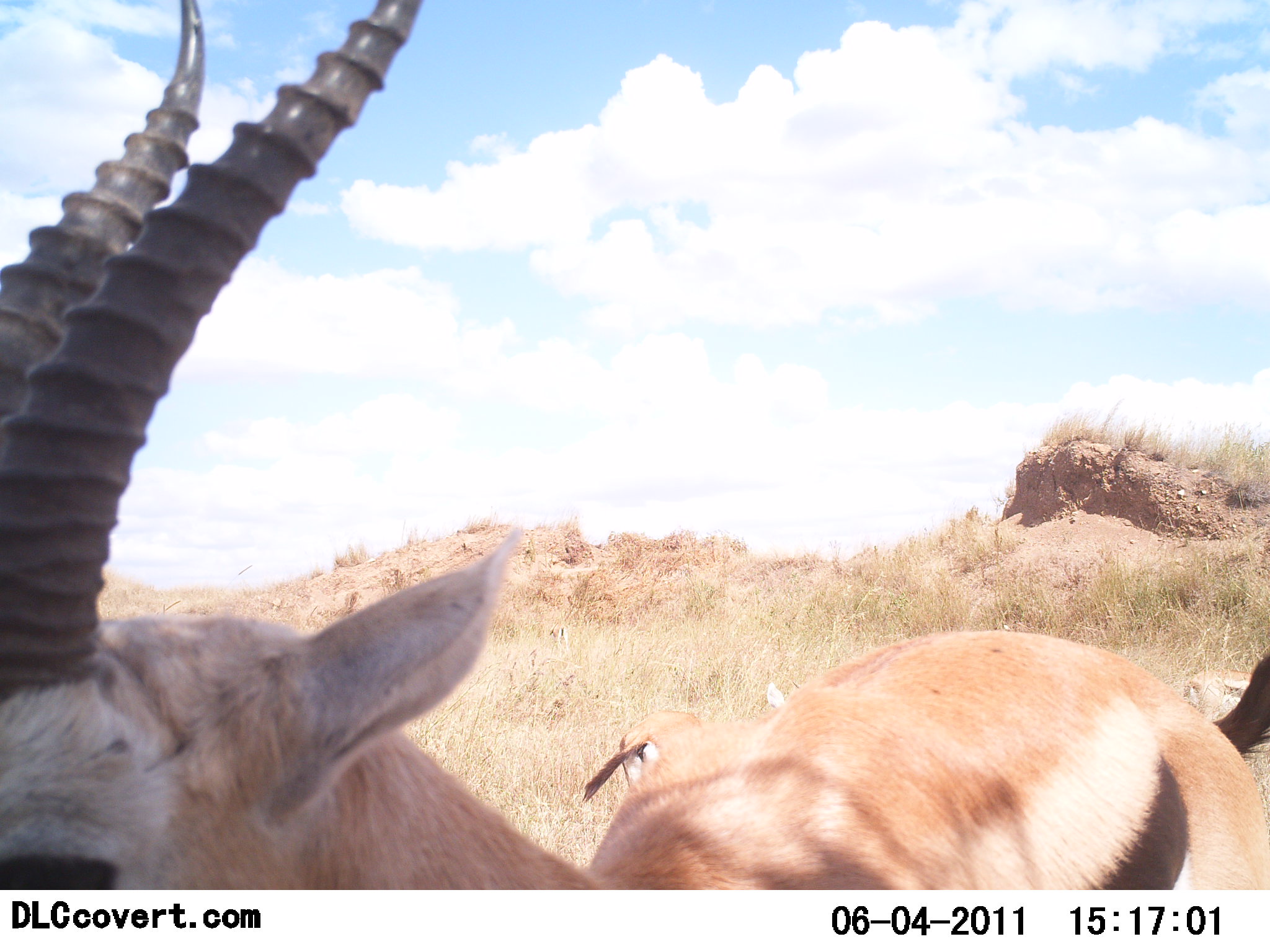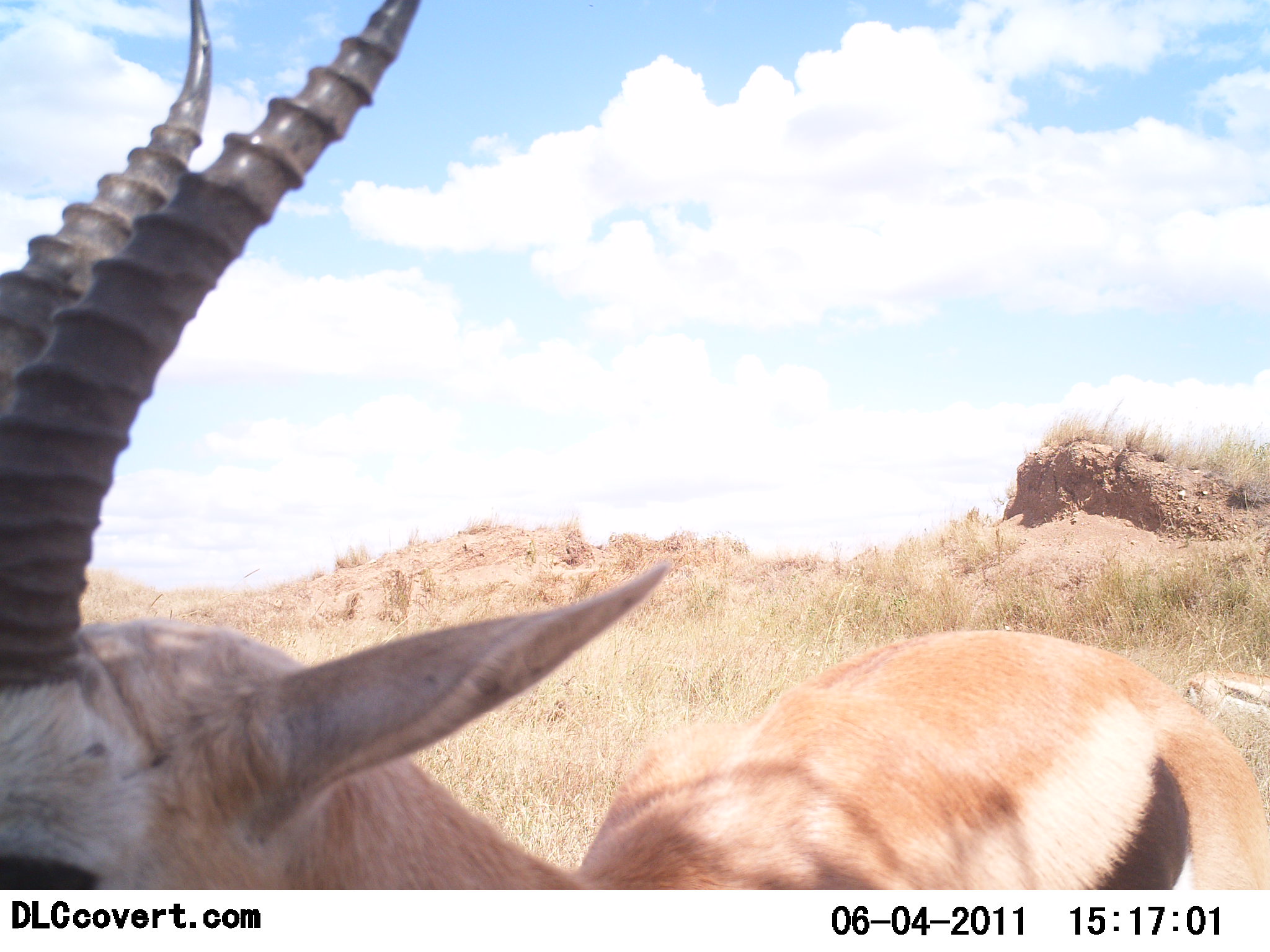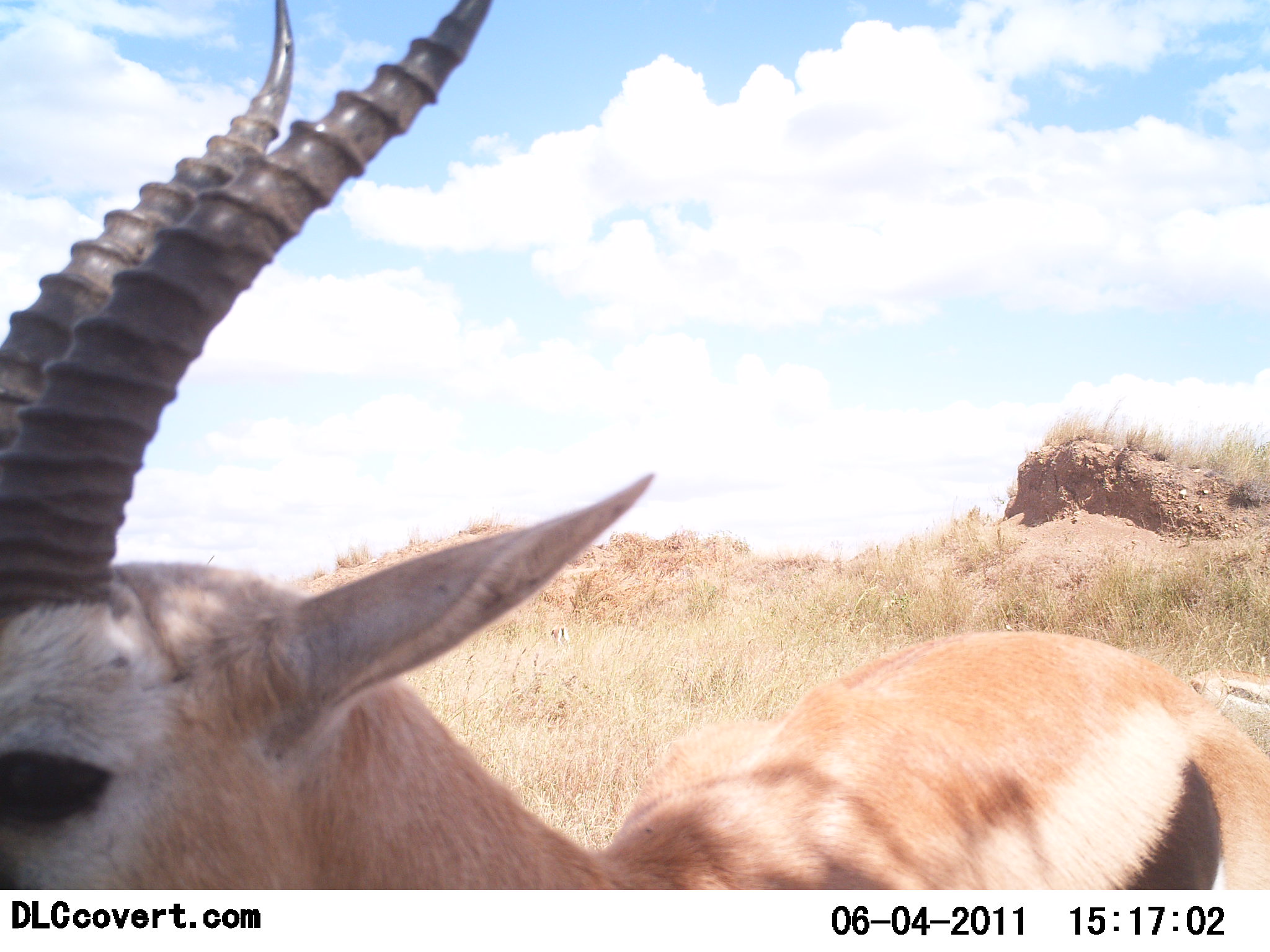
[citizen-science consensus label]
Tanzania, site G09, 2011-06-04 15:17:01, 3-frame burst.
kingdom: Animalia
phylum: Chordata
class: Mammalia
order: Artiodactyla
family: Bovidae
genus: Eudorcas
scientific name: Eudorcas thomsonii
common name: thomson's gazelle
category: gazellethomsons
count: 2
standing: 82%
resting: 0%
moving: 18%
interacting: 0%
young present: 0%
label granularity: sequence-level